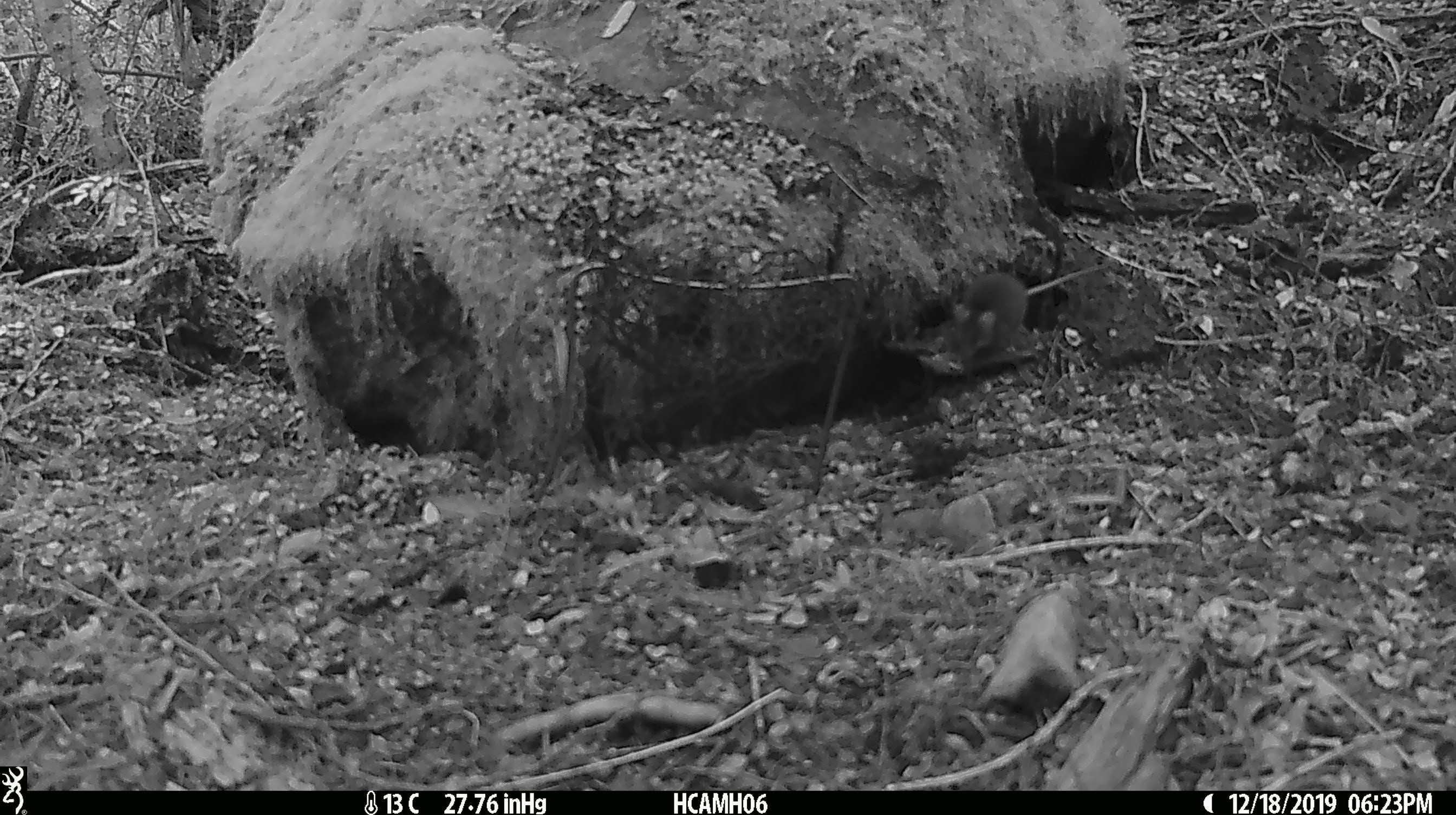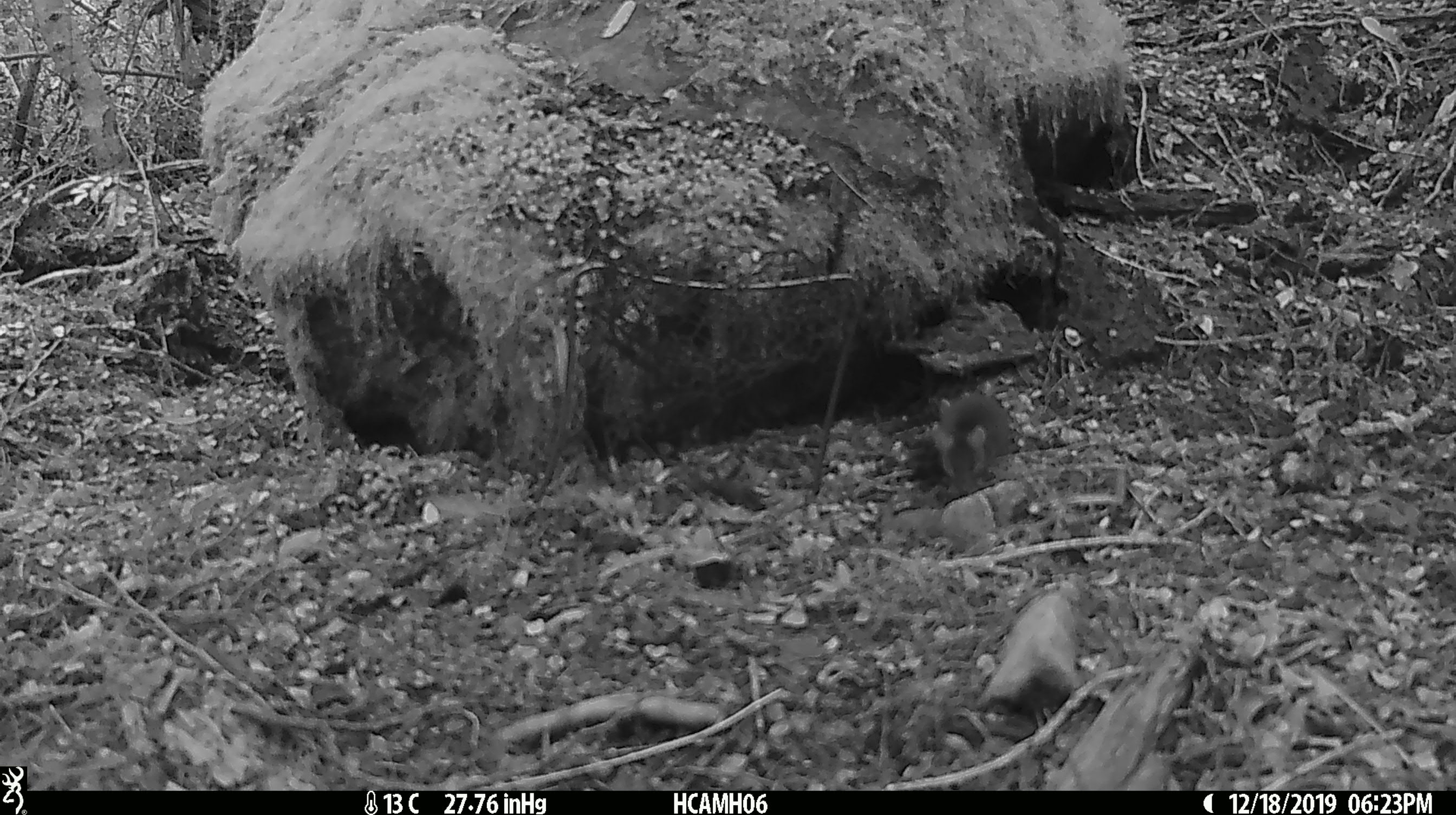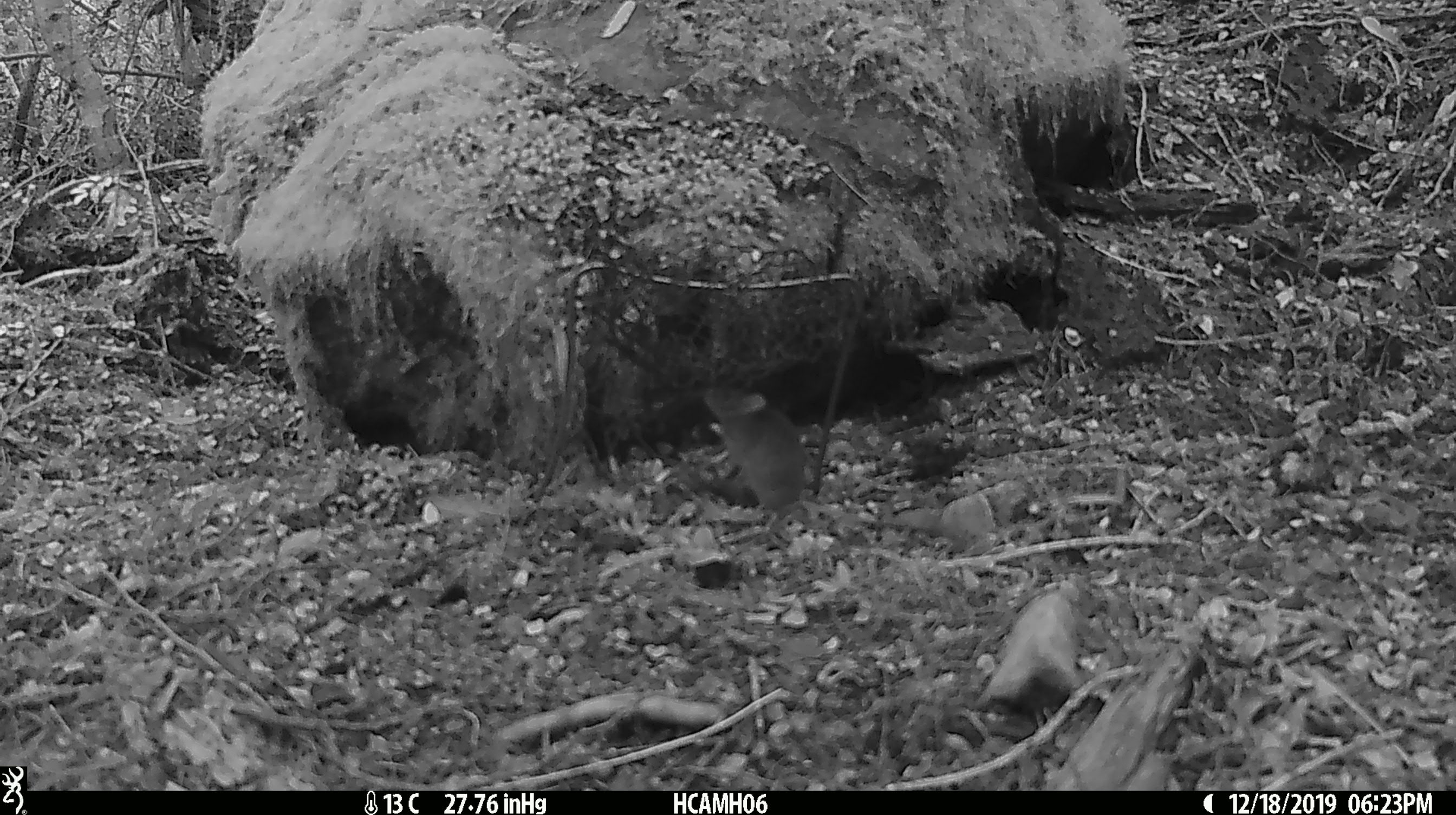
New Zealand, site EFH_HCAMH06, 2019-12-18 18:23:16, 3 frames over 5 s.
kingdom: Animalia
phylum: Chordata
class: Mammalia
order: Rodentia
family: Muridae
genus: Mus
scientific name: Mus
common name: mouse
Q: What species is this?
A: Mouse (Mus).